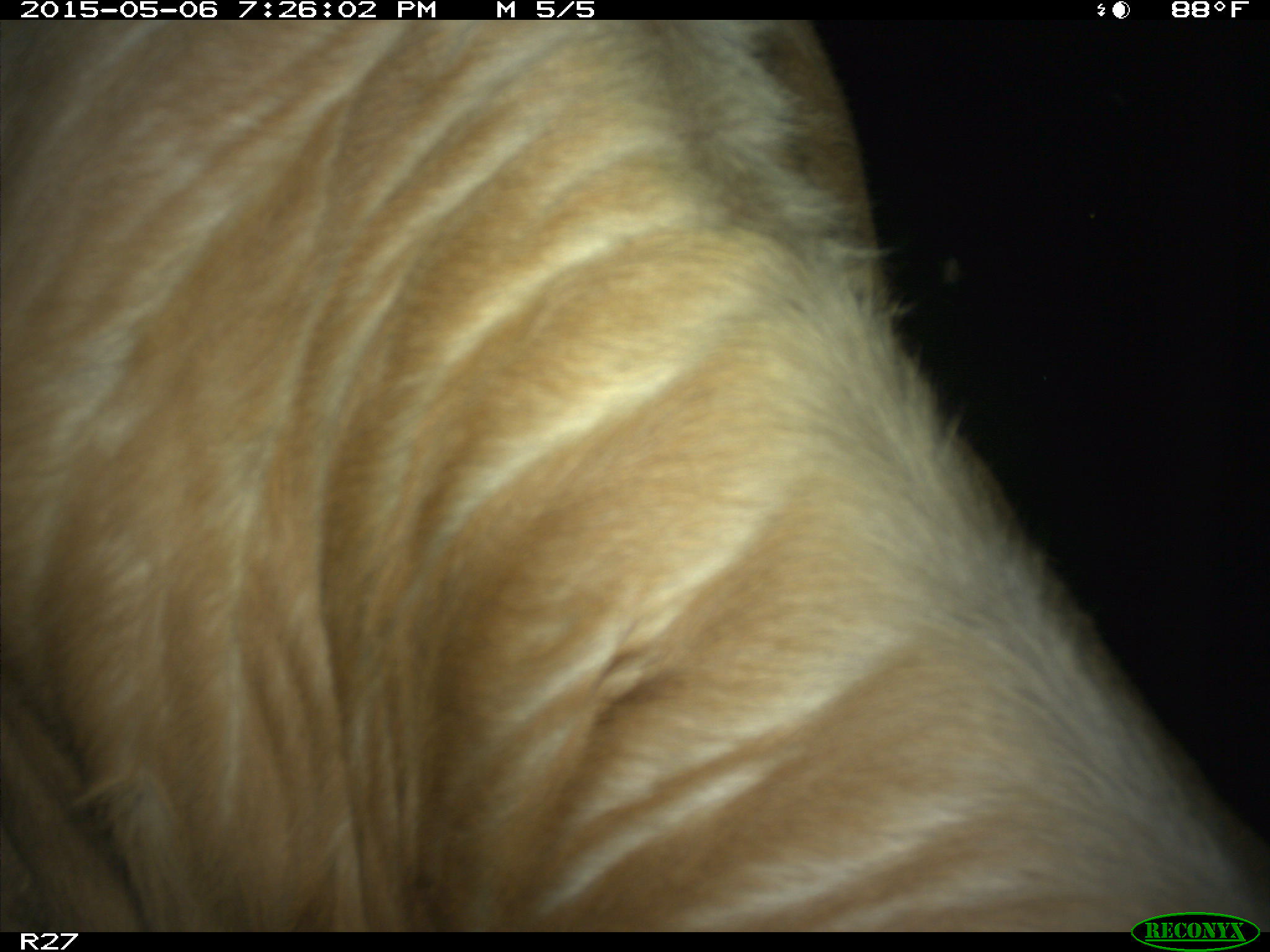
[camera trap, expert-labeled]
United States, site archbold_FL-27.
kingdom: Animalia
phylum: Chordata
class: Mammalia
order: Artiodactyla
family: Bovidae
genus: Bos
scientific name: Bos taurus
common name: domestic cow